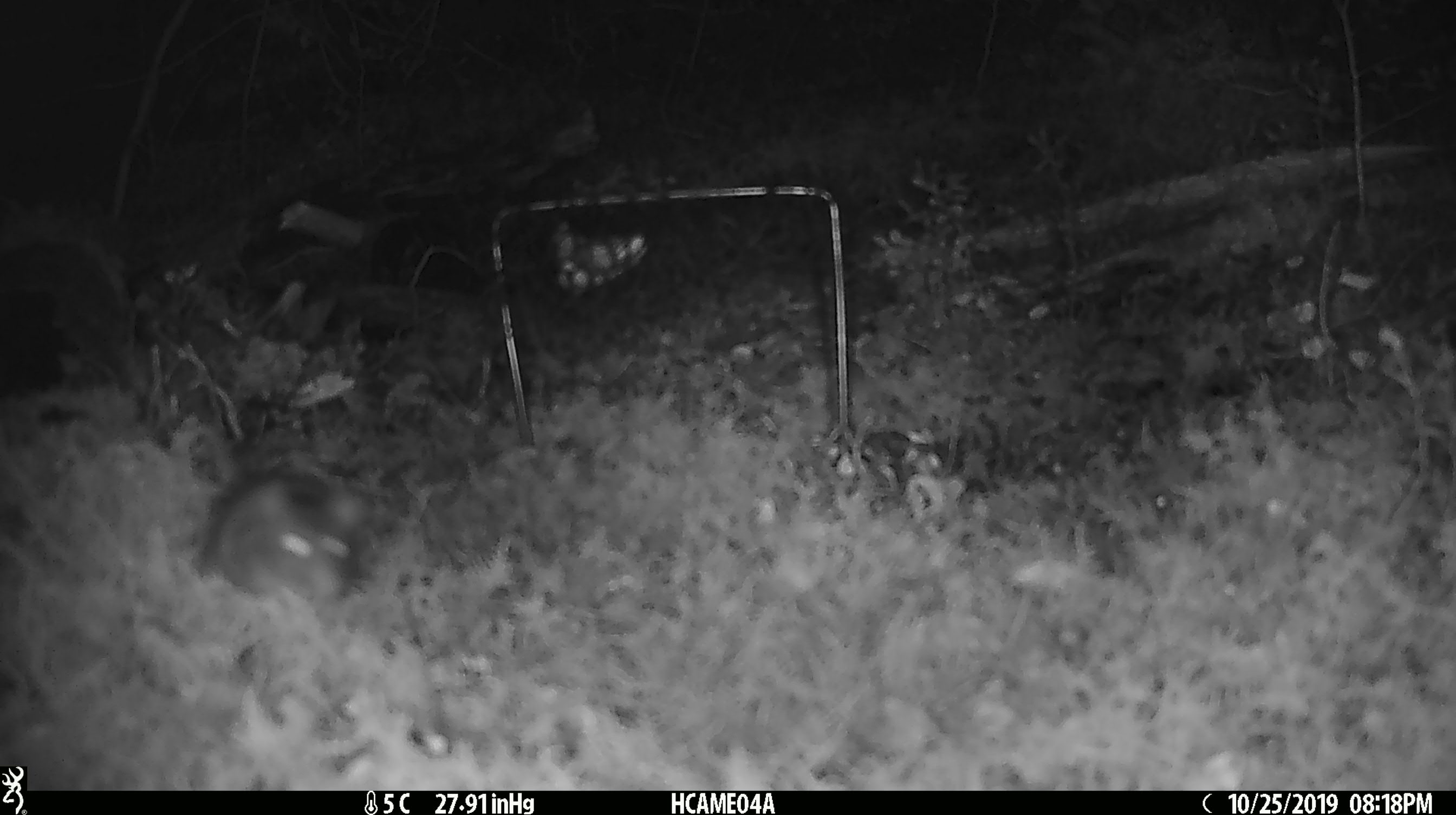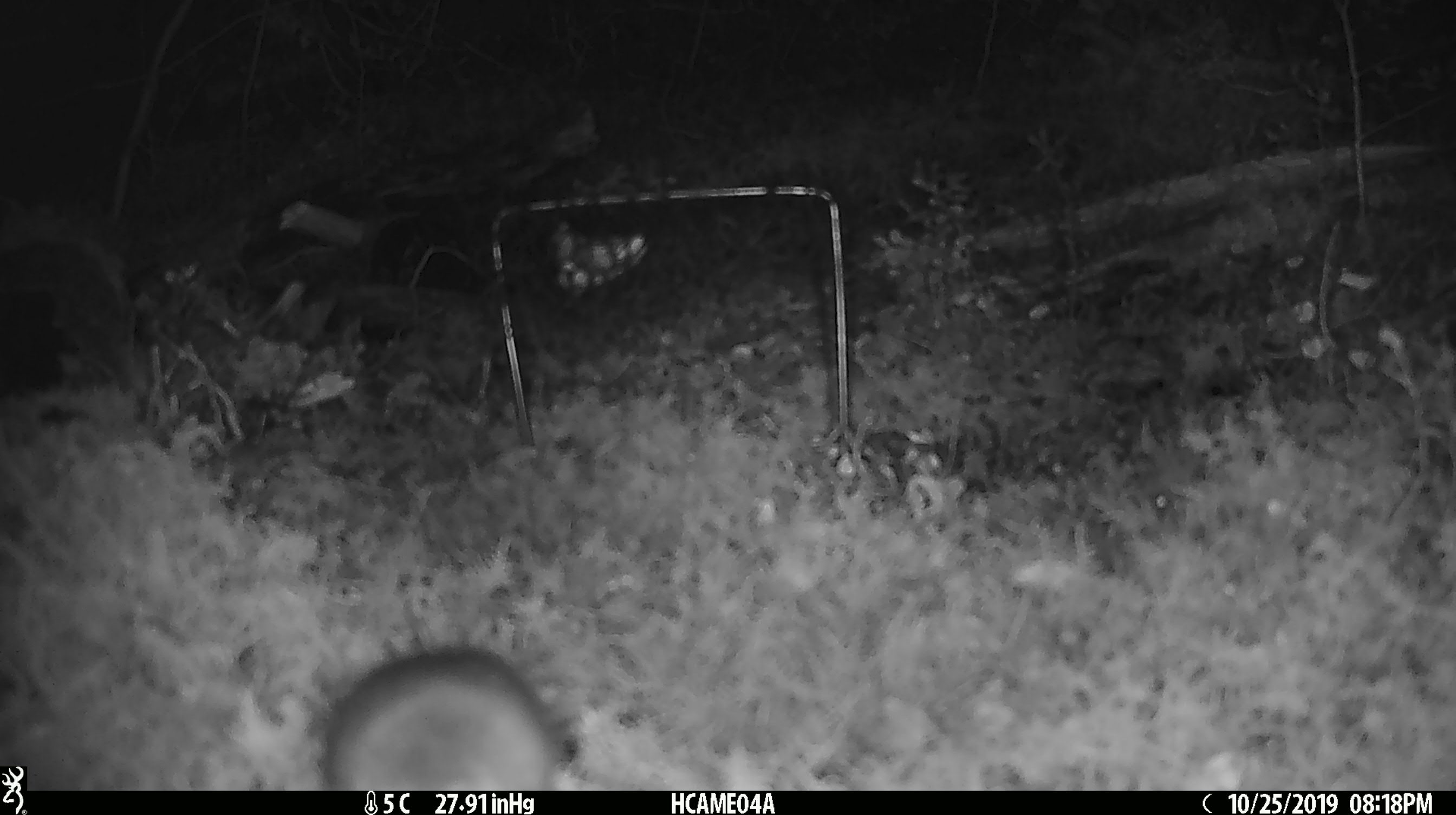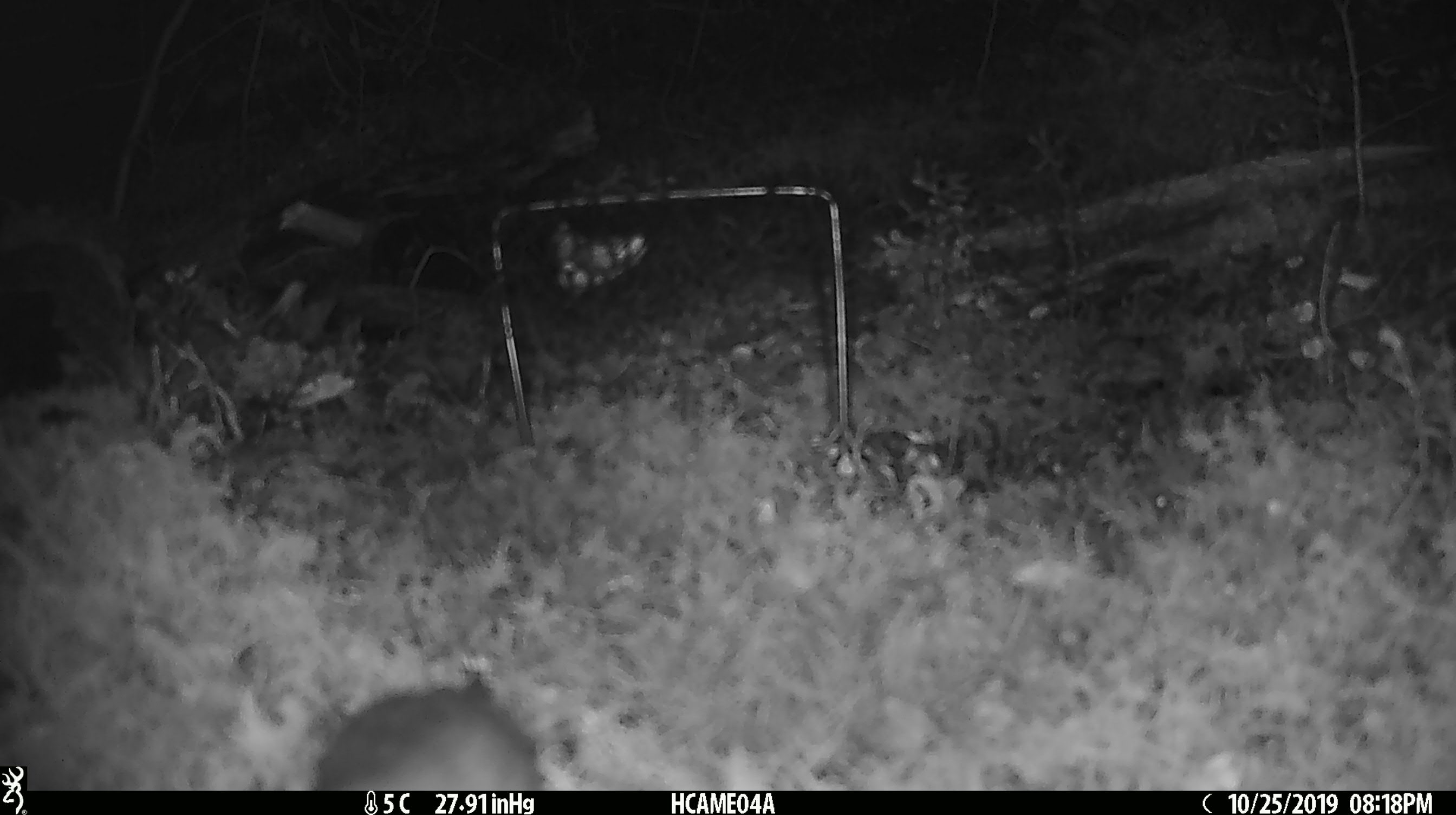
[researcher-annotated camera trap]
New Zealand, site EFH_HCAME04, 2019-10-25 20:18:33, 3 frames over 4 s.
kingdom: Animalia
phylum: Chordata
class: Mammalia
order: Rodentia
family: Muridae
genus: Mus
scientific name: Mus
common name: mouse